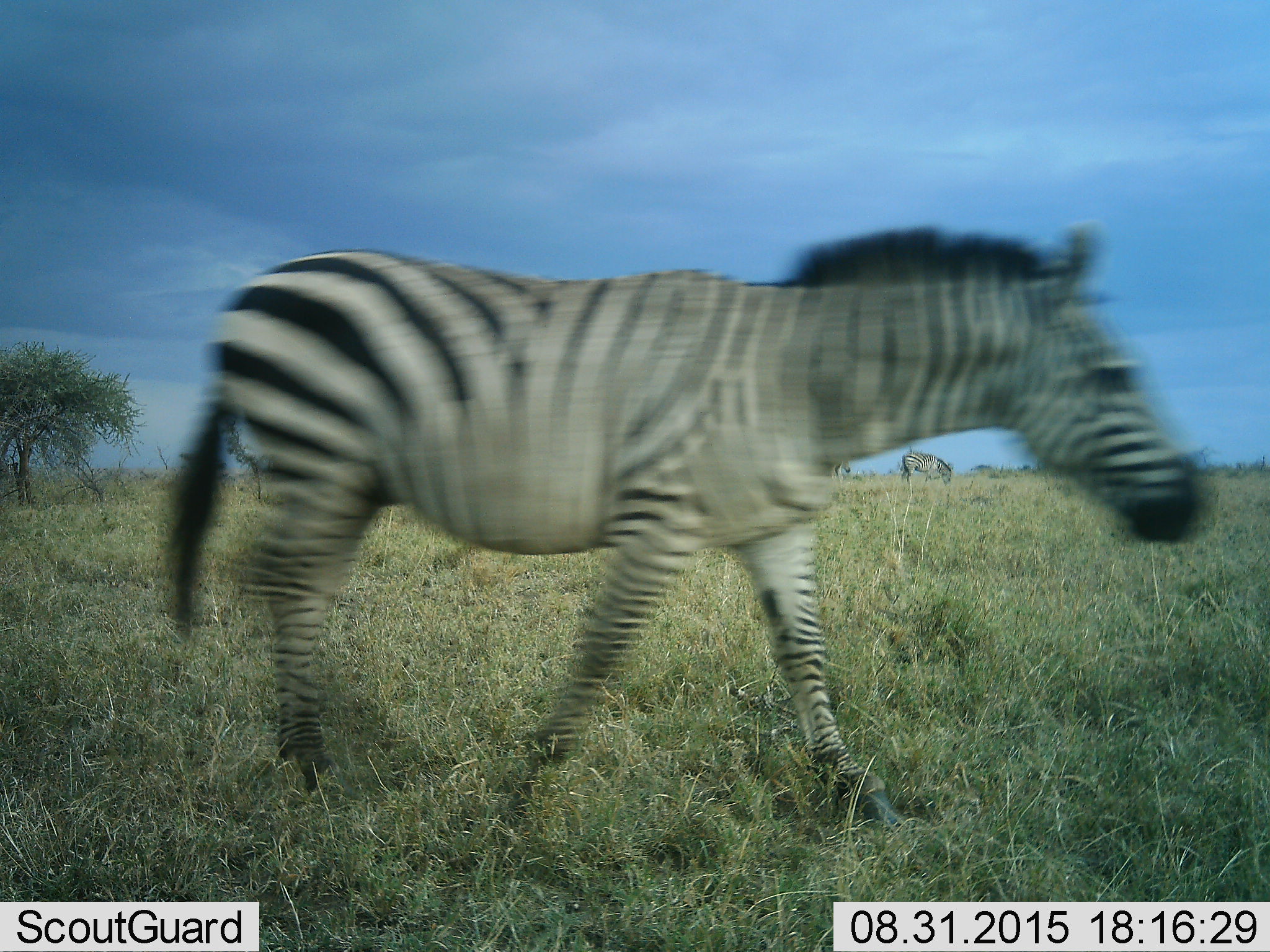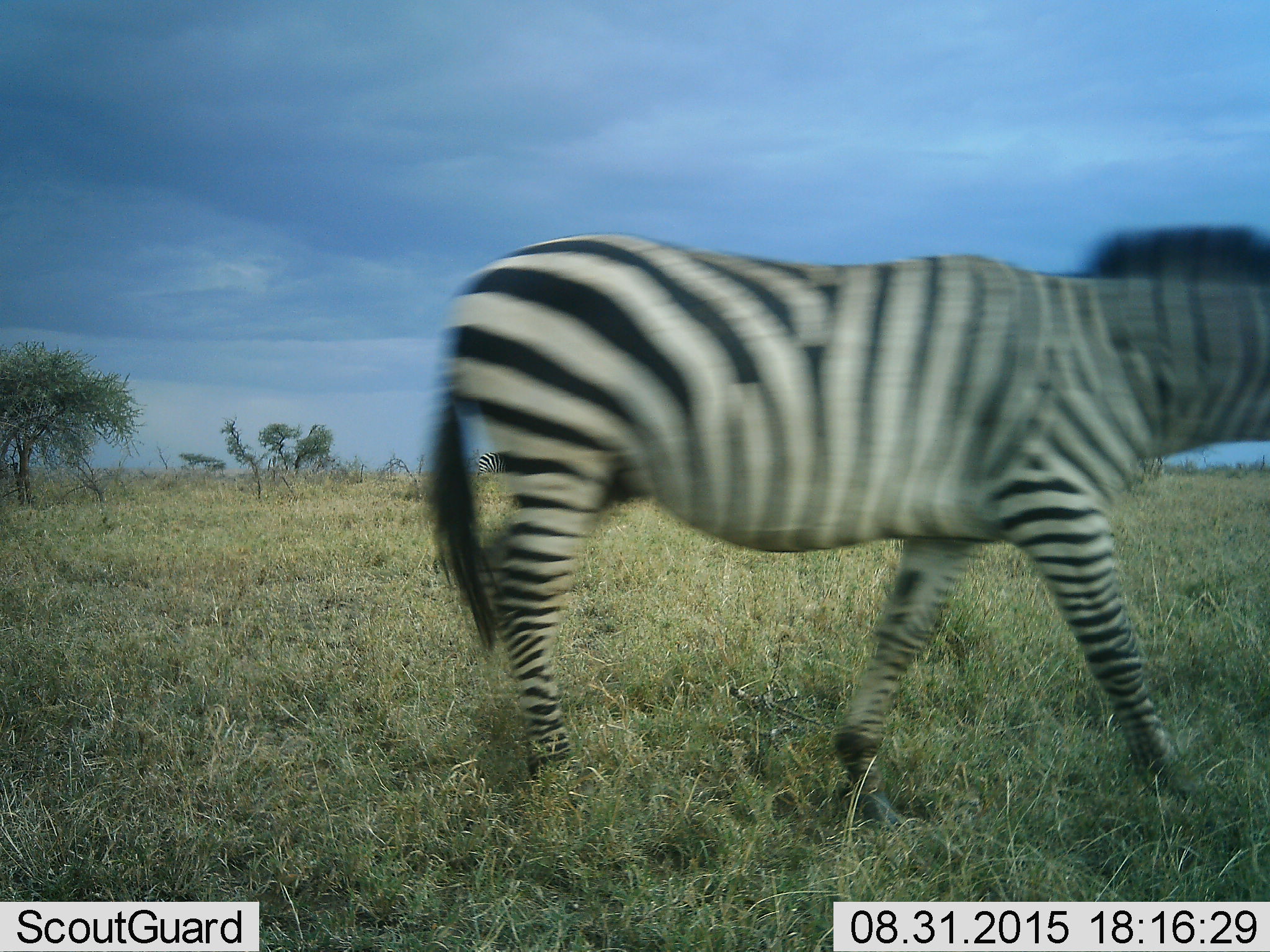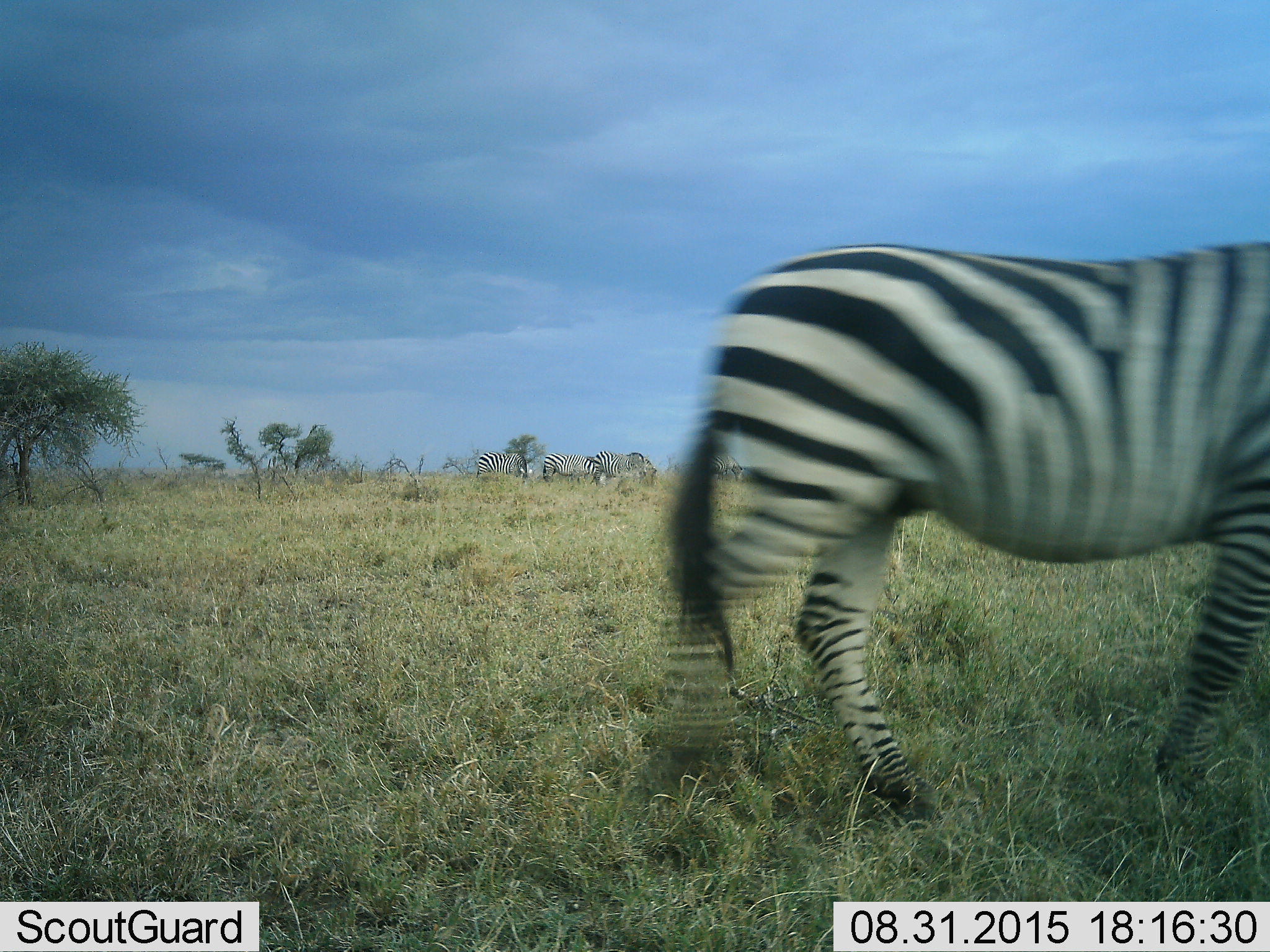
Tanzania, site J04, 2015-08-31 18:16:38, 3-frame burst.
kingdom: Animalia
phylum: Chordata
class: Mammalia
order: Perissodactyla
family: Equidae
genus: Equus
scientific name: Equus quagga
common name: plains zebra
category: zebra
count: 6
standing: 30%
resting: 0%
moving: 100%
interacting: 0%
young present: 10%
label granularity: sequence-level